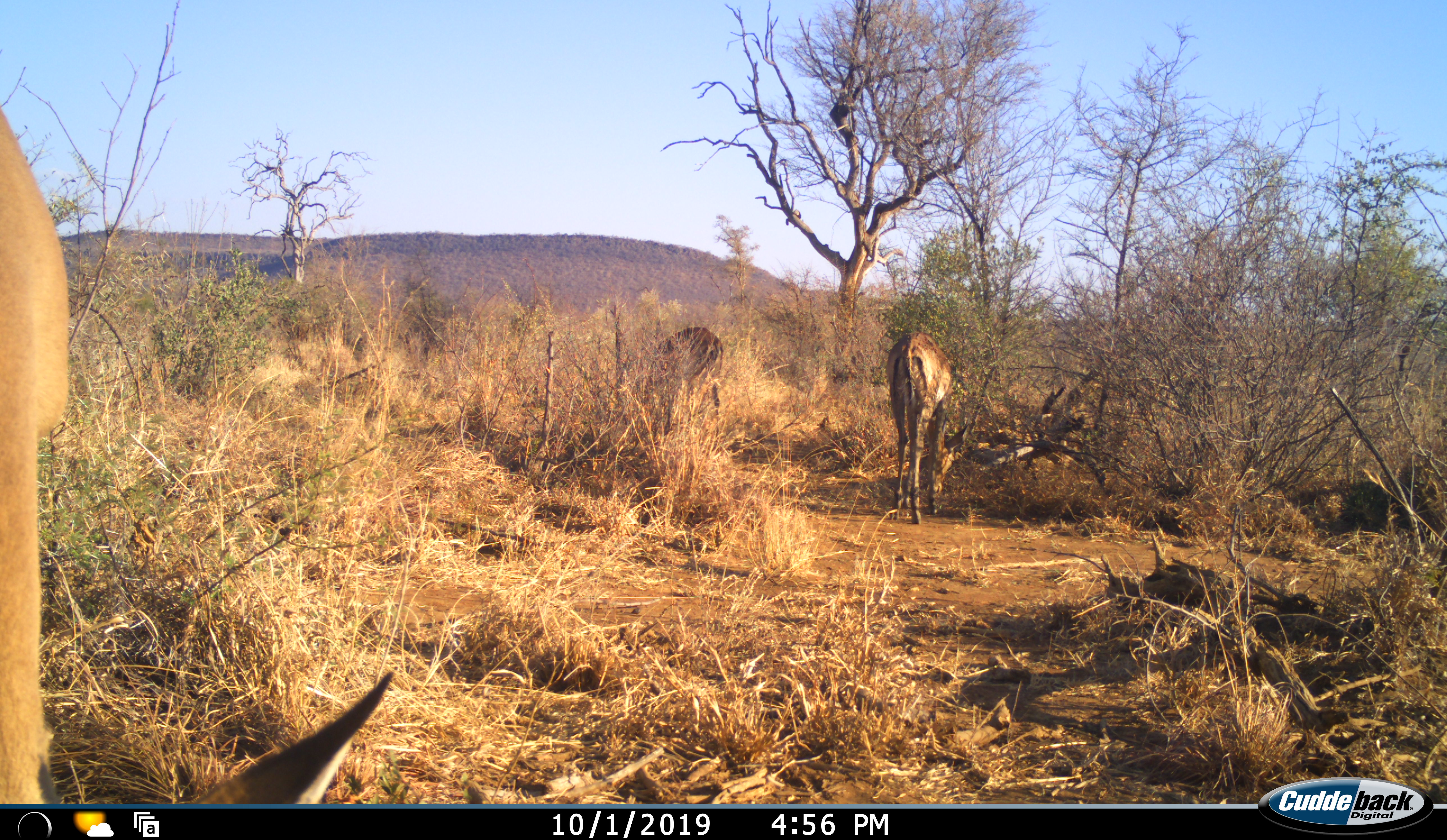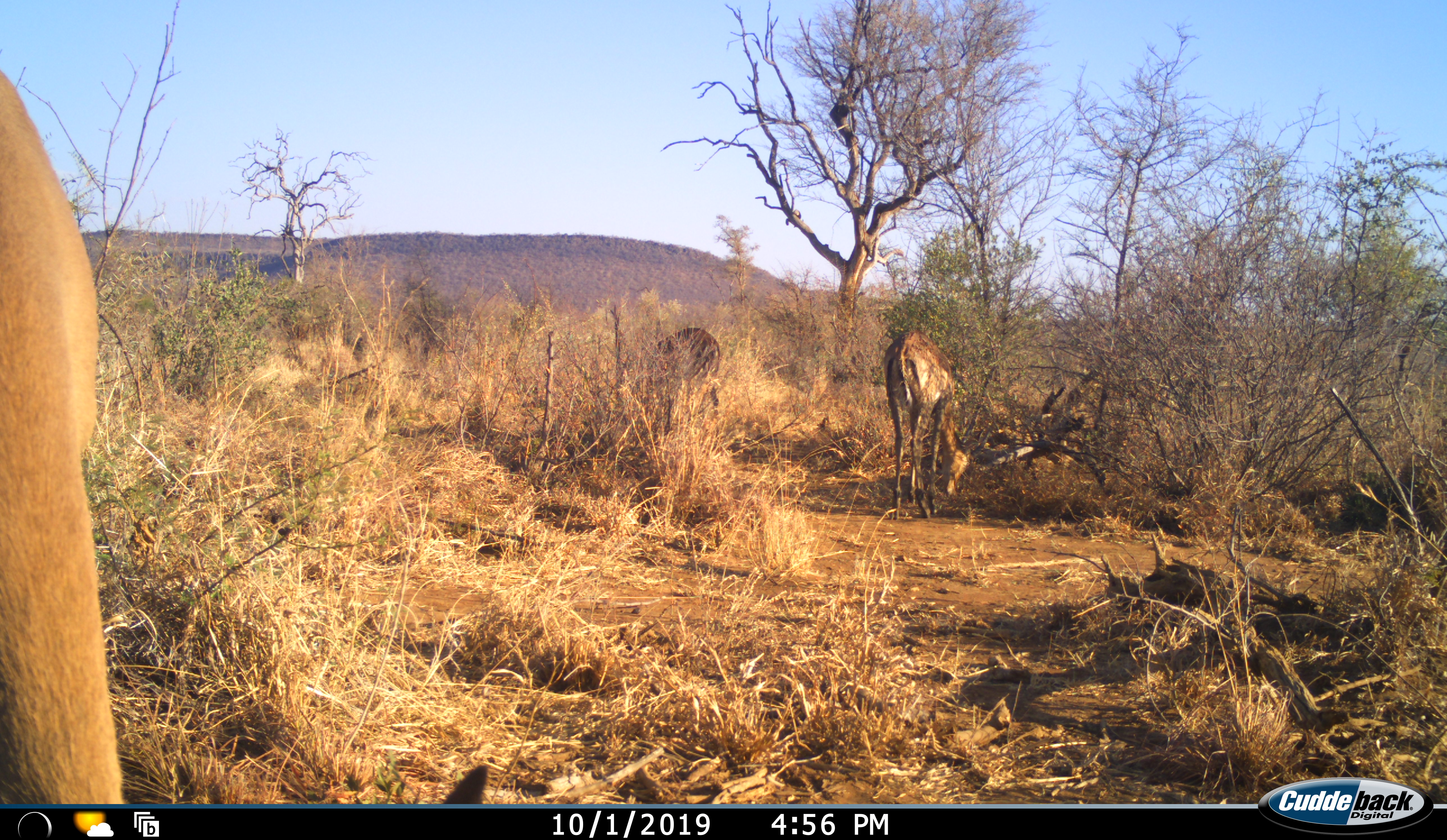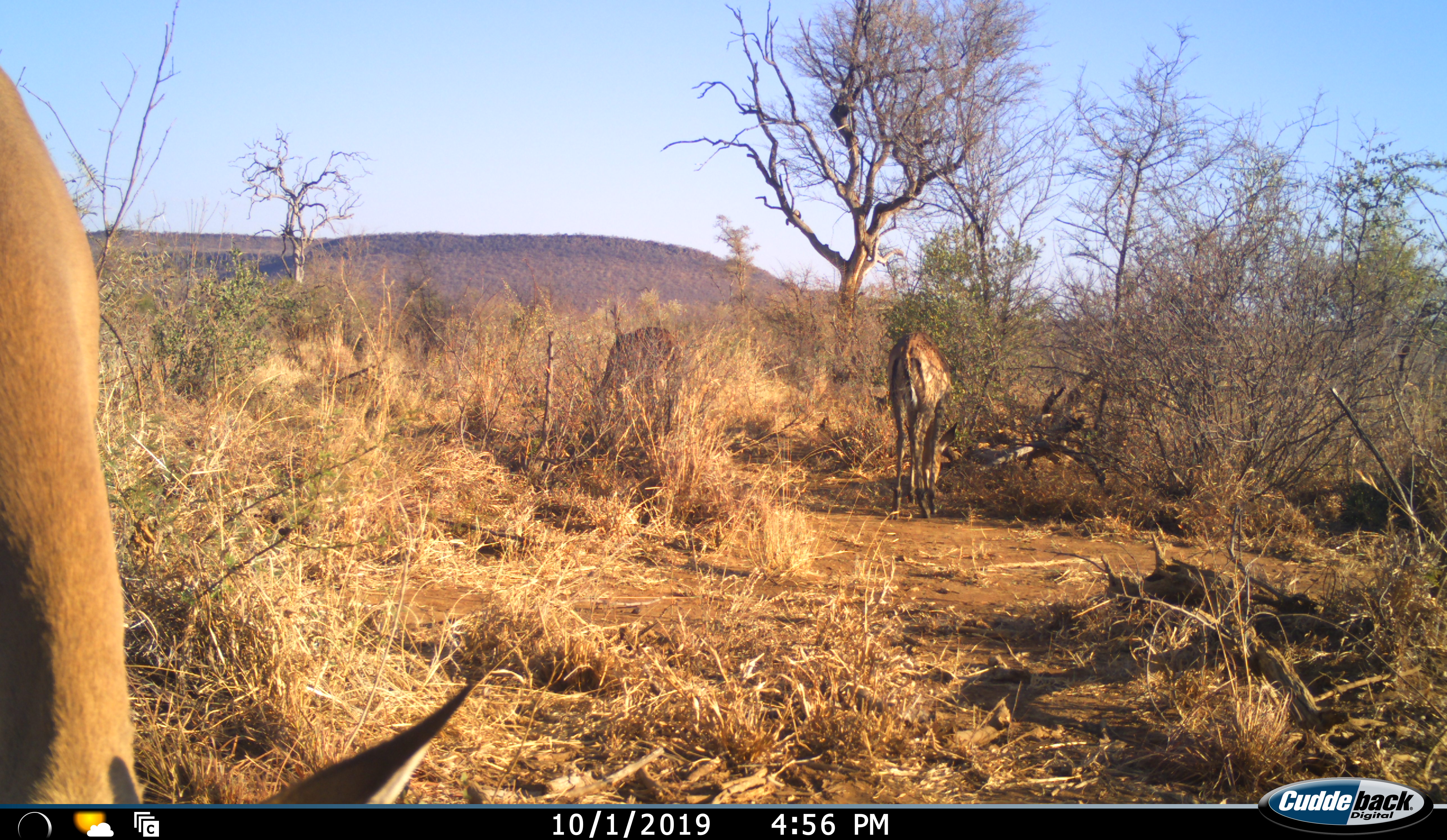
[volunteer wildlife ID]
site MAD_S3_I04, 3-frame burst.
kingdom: Animalia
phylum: Chordata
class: Mammalia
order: Artiodactyla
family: Bovidae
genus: Aepyceros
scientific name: Aepyceros melampus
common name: impala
Impala (Aepyceros melampus), count 3. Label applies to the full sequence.